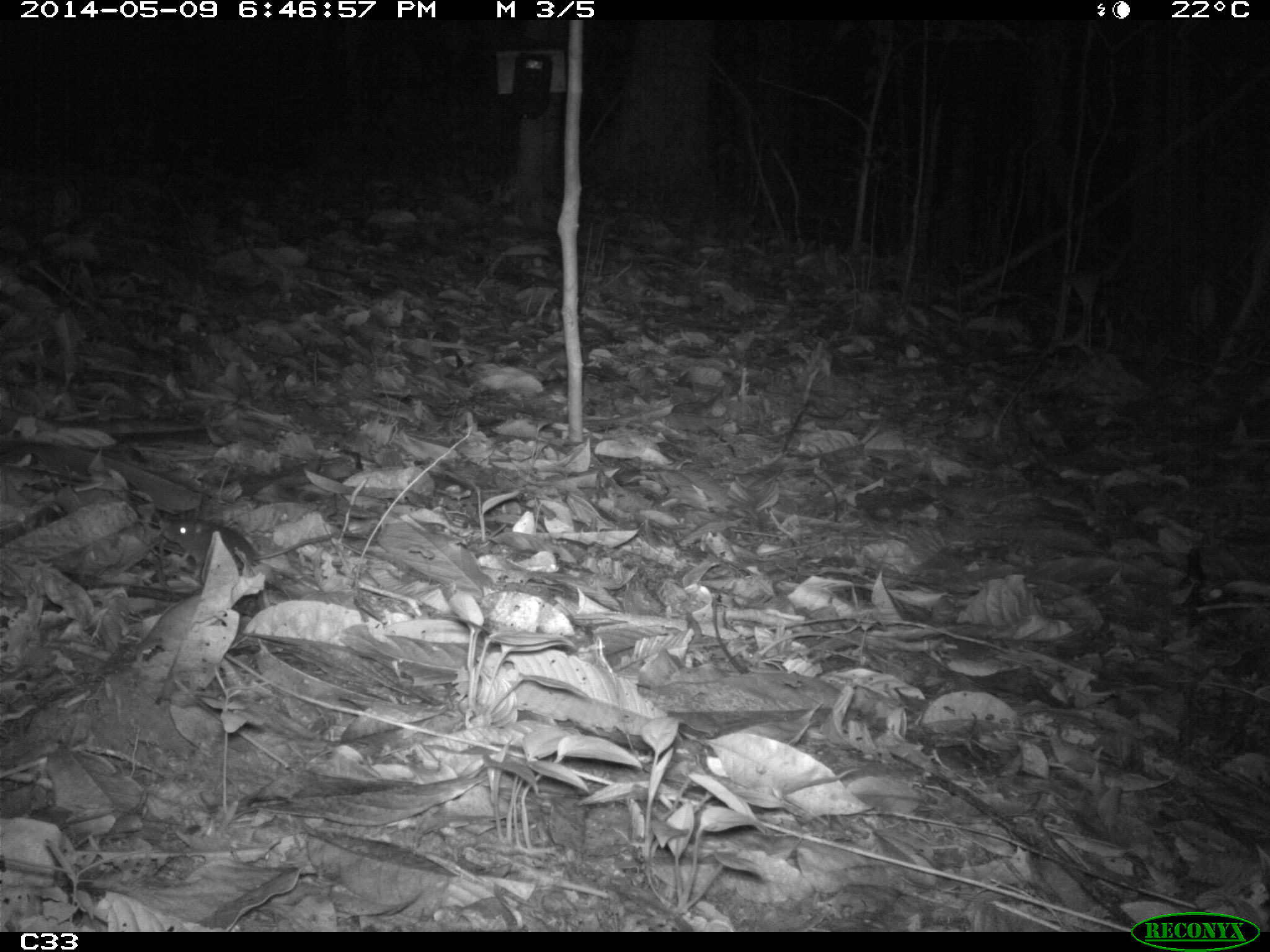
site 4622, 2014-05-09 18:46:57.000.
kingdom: Animalia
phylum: Chordata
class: Mammalia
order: Rodentia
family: Muridae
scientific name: Muridae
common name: mice, rats, and gerbils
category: unknown mouse or rat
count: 1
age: adult